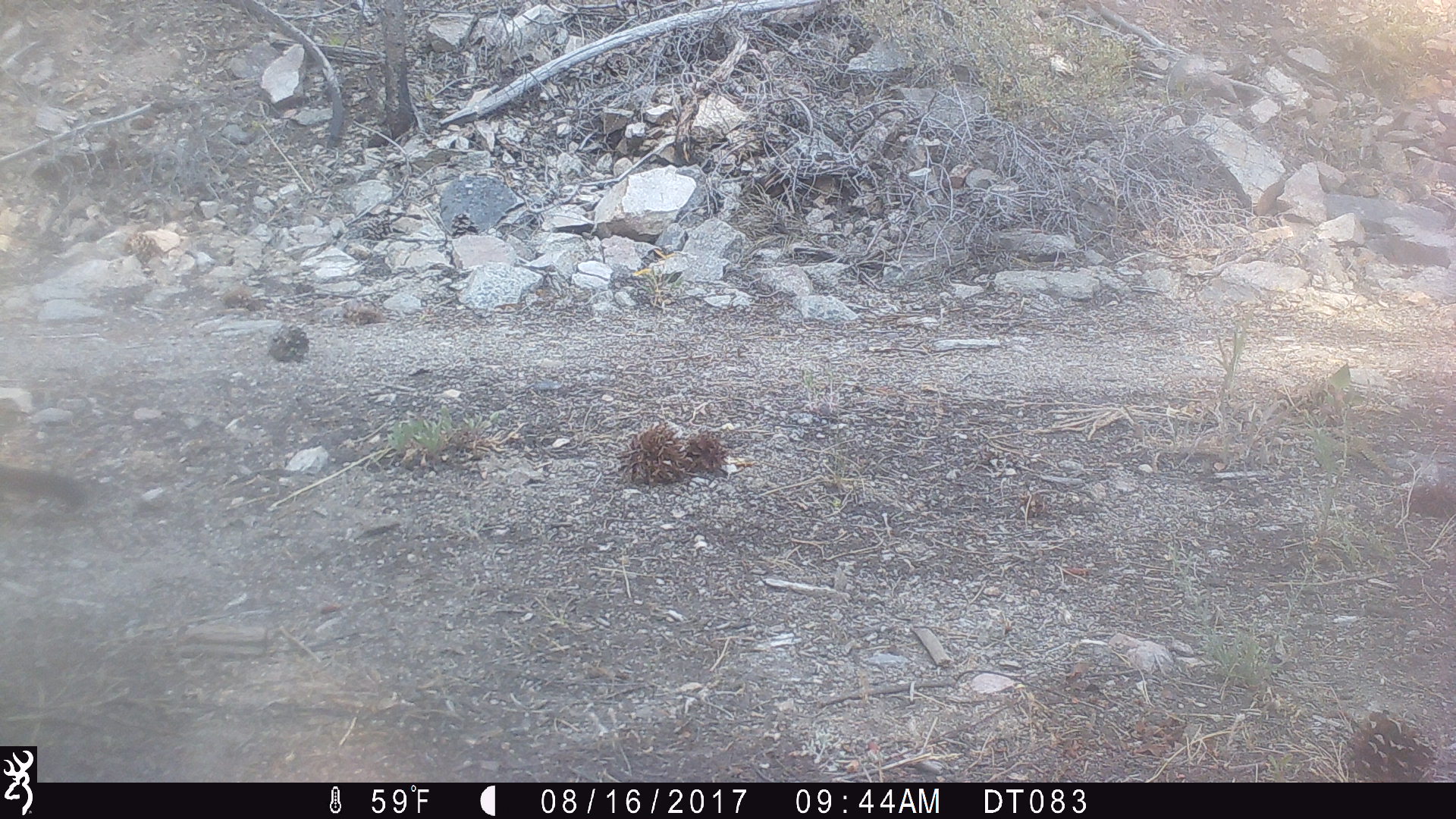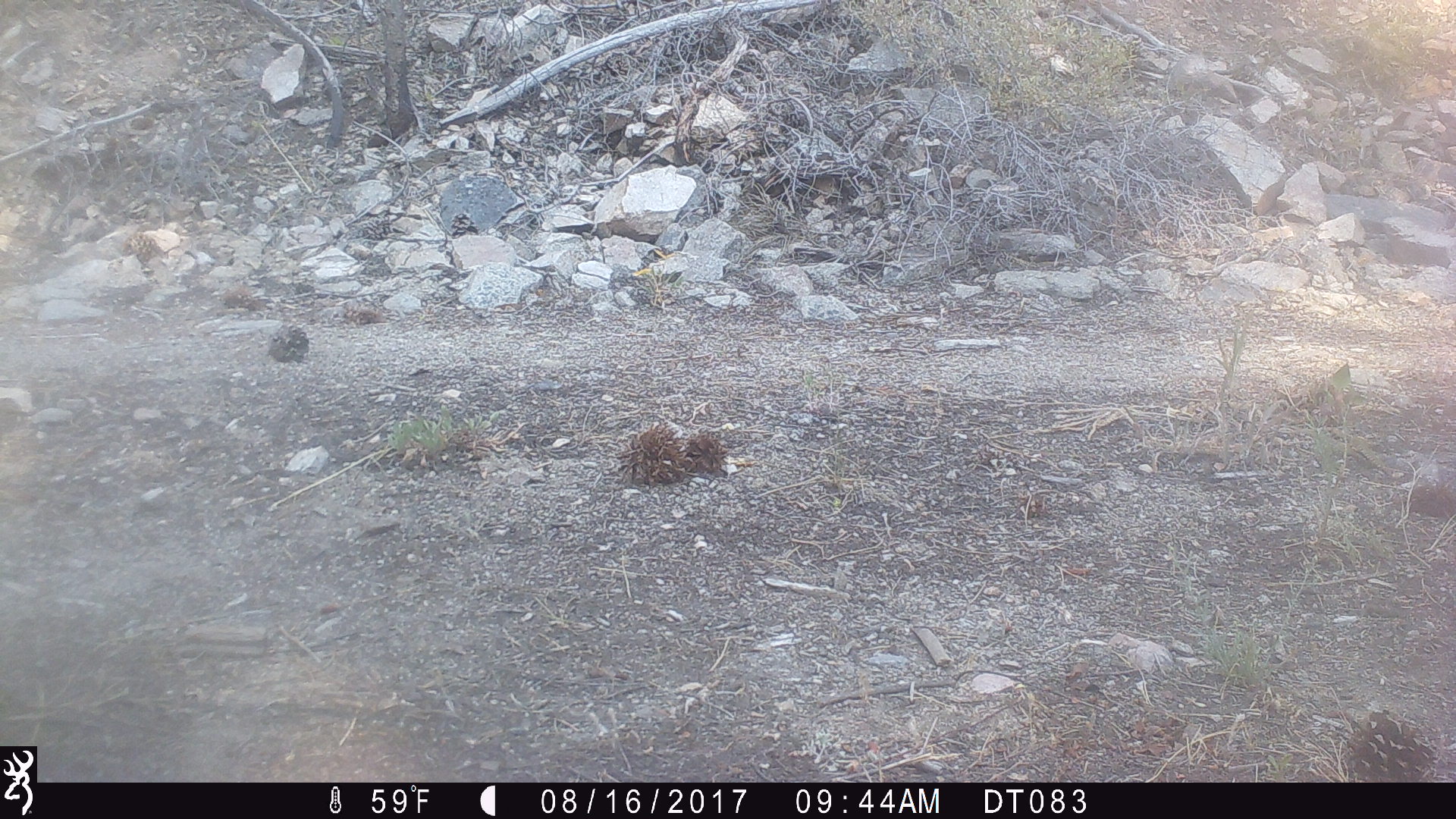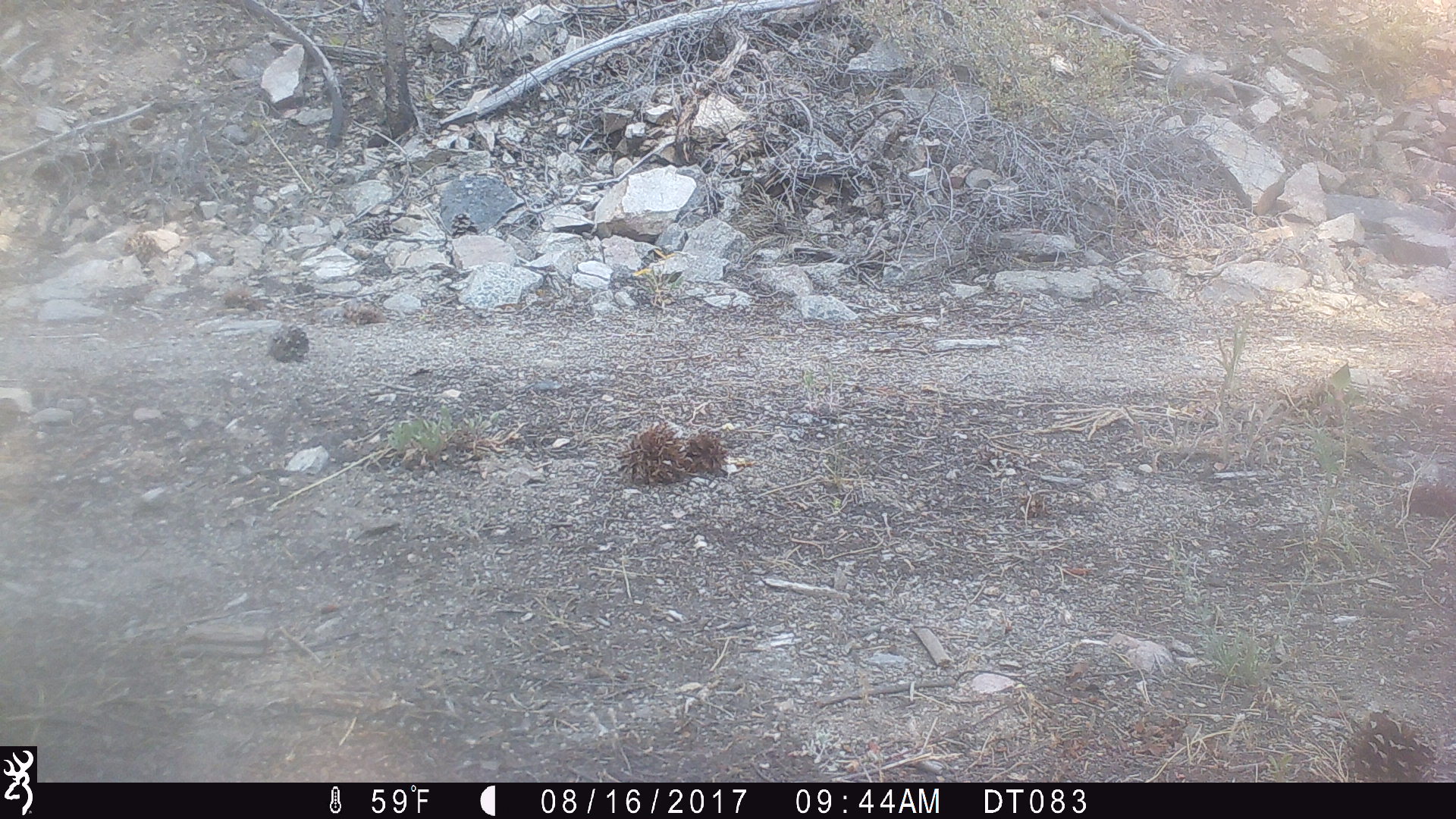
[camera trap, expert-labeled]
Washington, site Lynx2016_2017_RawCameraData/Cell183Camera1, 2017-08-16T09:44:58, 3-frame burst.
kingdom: Animalia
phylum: Chordata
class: Mammalia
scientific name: Mammalia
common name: small mammal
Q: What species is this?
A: Small mammal (Mammalia).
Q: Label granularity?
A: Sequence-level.